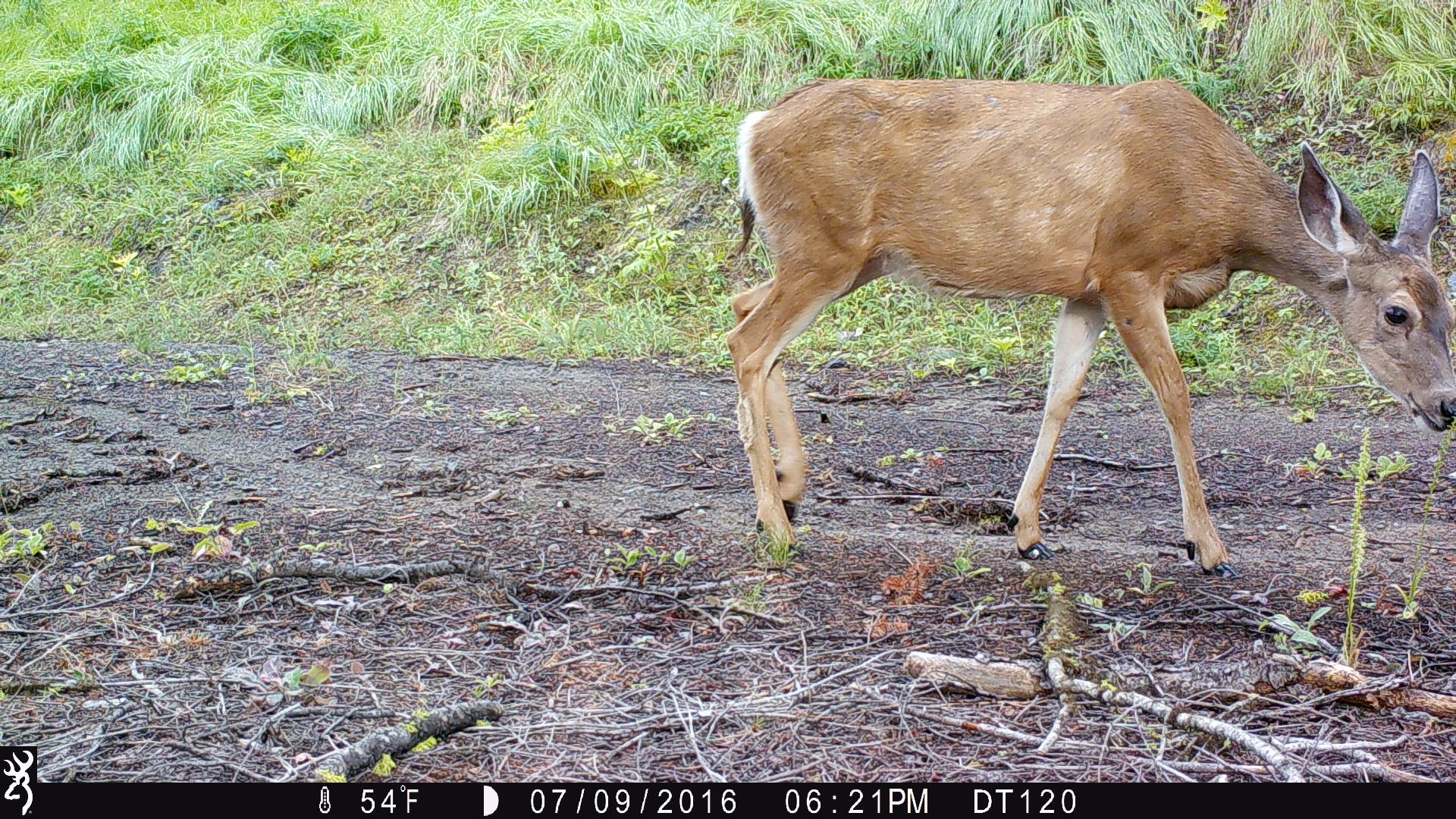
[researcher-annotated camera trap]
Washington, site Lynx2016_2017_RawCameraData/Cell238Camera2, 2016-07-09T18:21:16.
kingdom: Animalia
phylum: Chordata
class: Mammalia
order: Artiodactyla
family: Cervidae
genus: Odocoileus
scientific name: Odocoileus hemionus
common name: mule deer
Odocoileus hemionus (mule deer). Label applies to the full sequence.